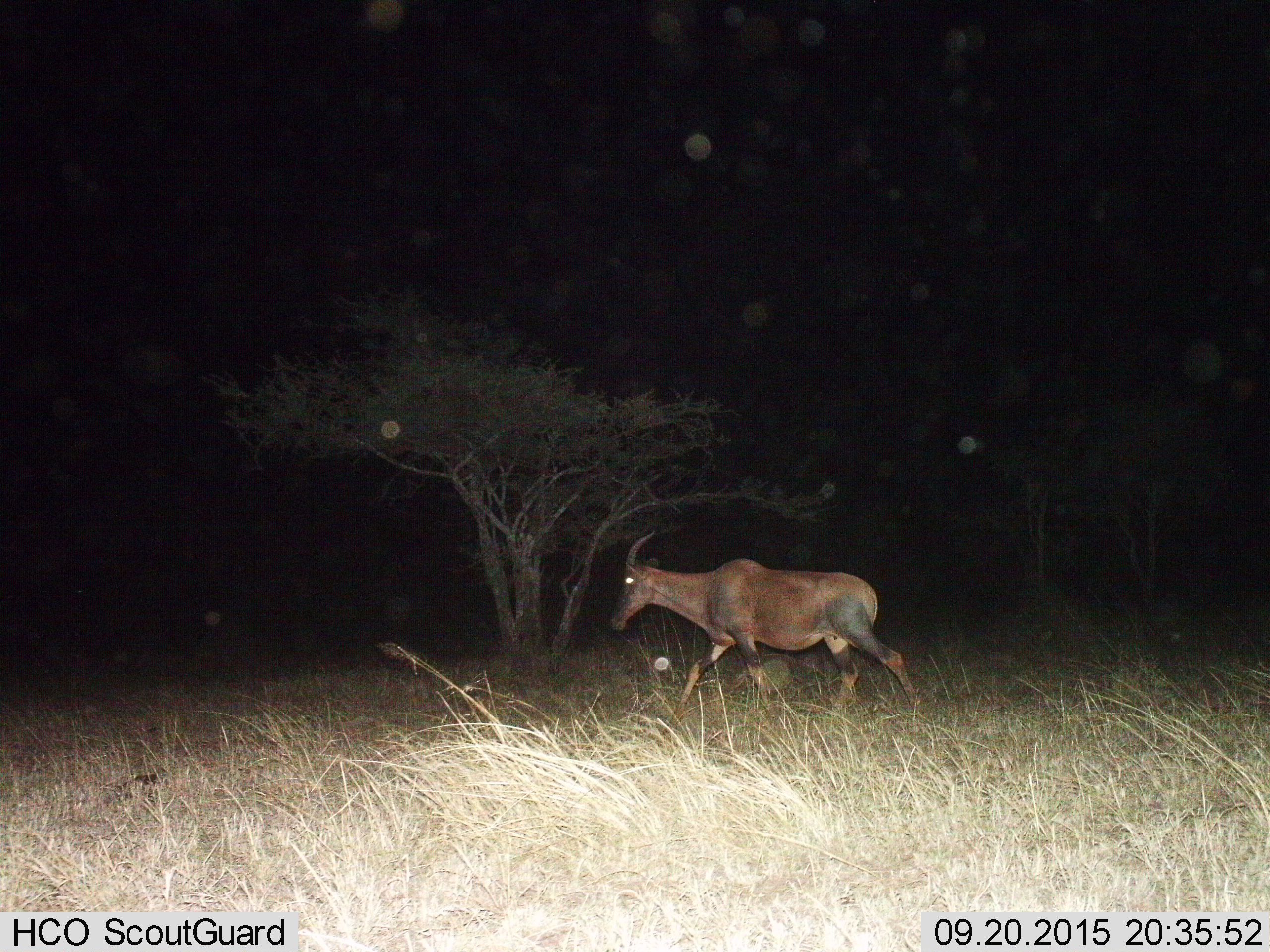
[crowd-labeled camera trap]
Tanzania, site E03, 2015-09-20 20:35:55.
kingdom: Animalia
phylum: Chordata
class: Mammalia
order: Artiodactyla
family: Bovidae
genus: Damaliscus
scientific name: Damaliscus lunatus jimela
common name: topi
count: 1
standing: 13%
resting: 0%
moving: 93%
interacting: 0%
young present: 0%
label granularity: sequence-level